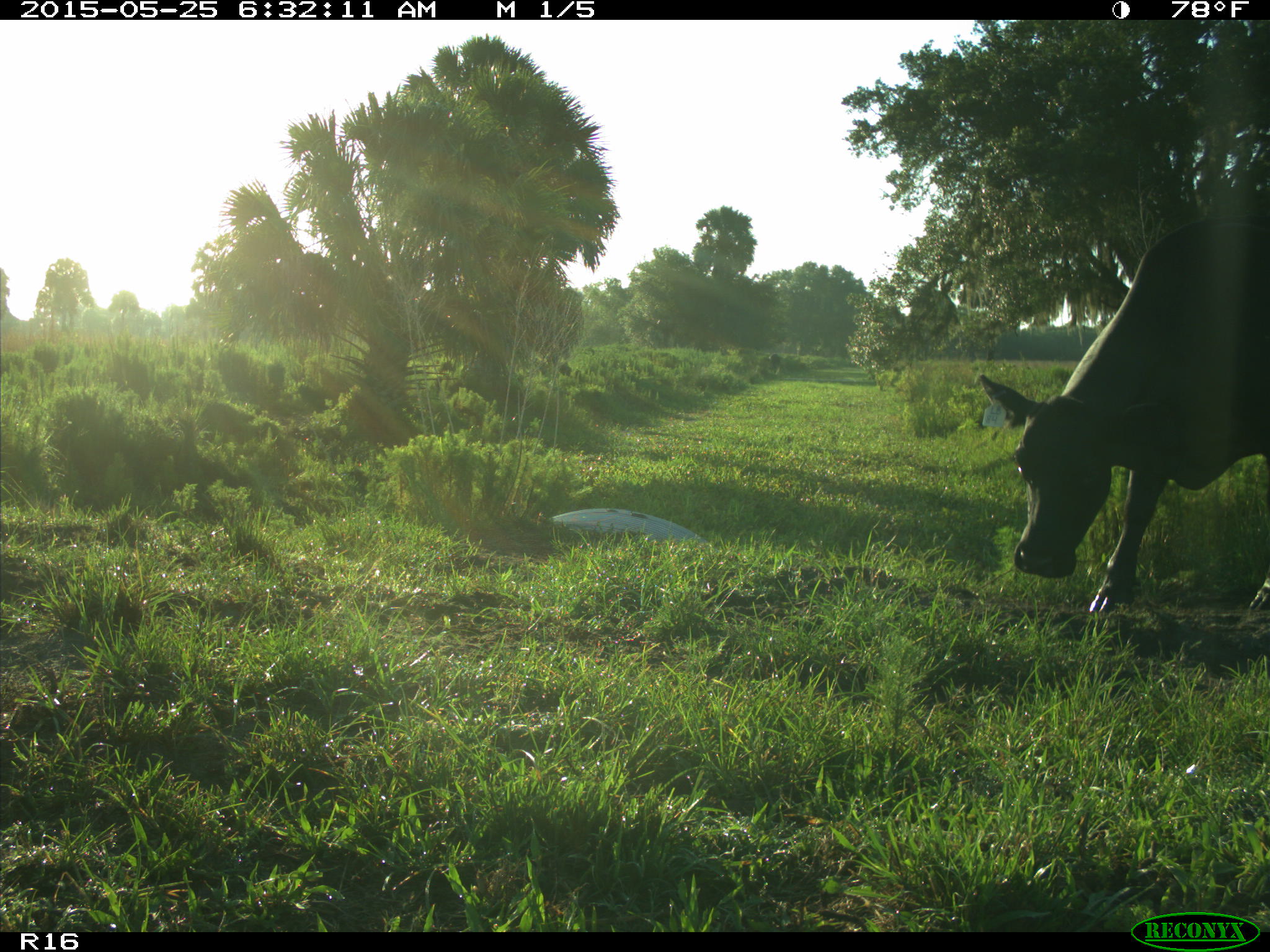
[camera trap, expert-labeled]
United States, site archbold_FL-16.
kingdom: Animalia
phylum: Chordata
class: Mammalia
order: Artiodactyla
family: Bovidae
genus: Bos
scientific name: Bos taurus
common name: domestic cow